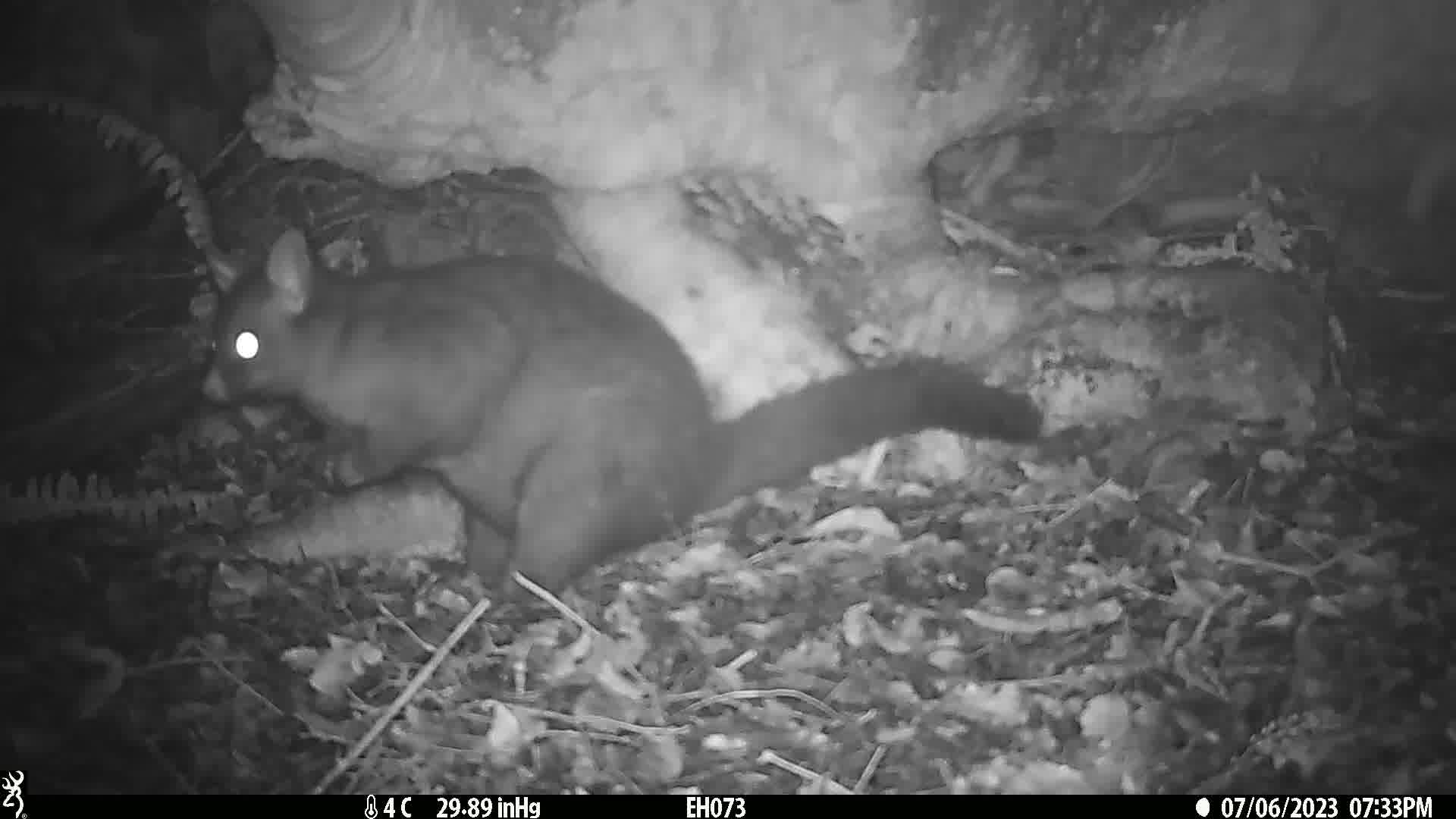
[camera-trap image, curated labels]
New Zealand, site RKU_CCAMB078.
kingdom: Animalia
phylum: Chordata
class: Mammalia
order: Diprotodontia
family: Phalangeridae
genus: Trichosurus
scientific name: Trichosurus vulpecula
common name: common brushtail possum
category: possum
Possum (common brushtail possum) (Trichosurus vulpecula).